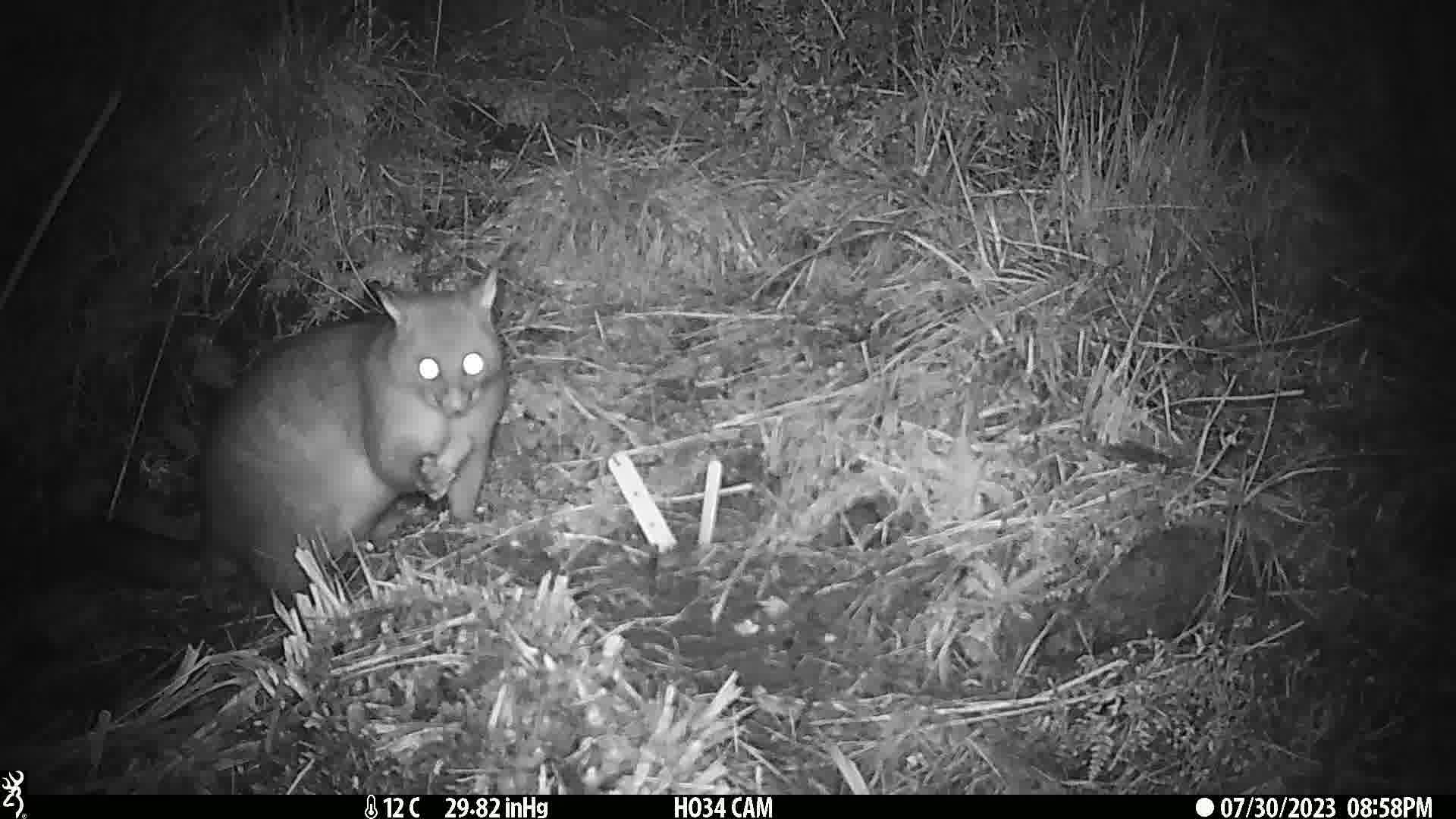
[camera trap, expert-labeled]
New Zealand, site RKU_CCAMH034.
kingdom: Animalia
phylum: Chordata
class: Mammalia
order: Diprotodontia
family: Phalangeridae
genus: Trichosurus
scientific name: Trichosurus vulpecula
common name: common brushtail possum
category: possum